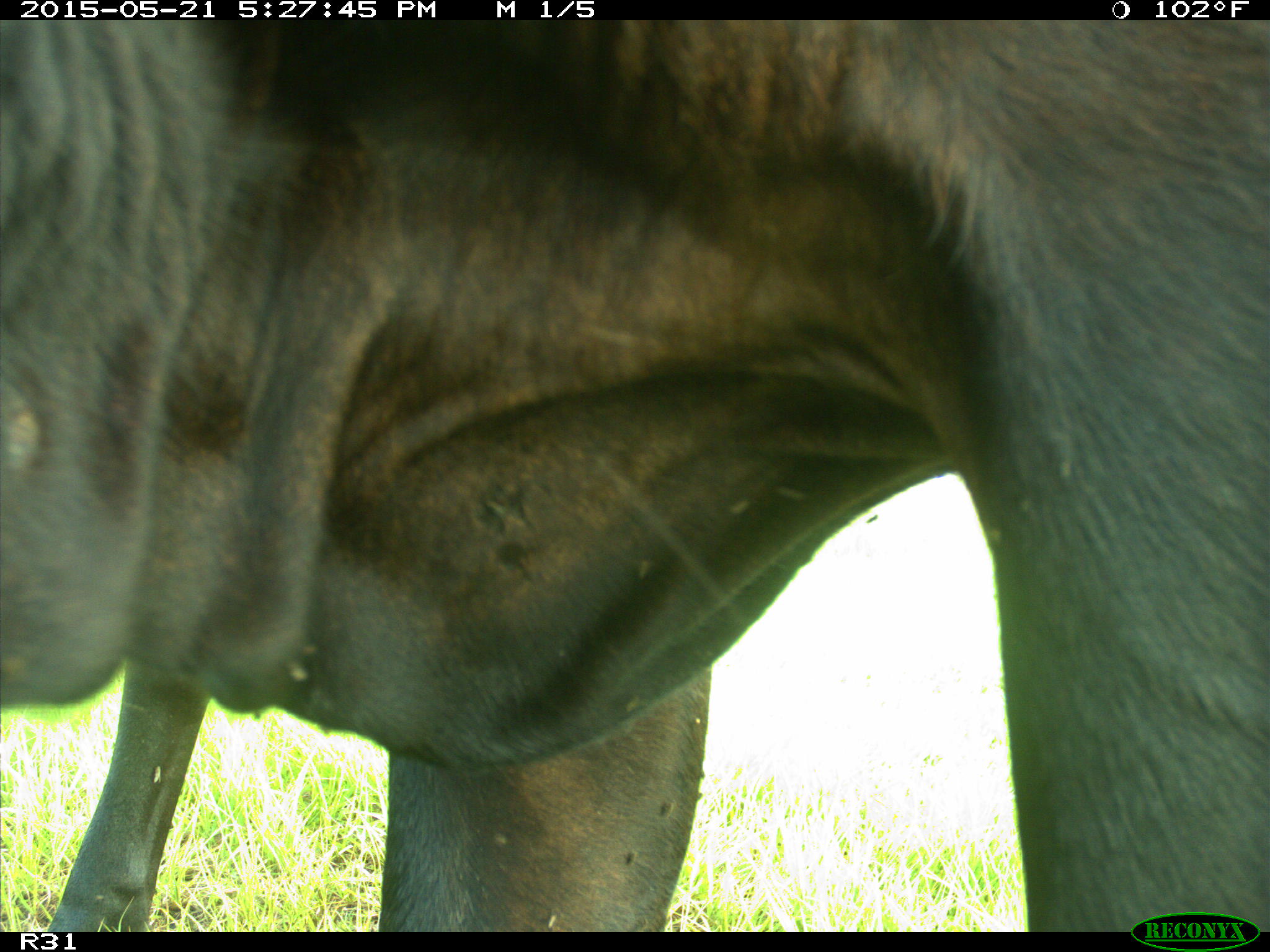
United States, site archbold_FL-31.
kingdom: Animalia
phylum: Chordata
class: Mammalia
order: Artiodactyla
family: Bovidae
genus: Bos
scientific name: Bos taurus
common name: domestic cow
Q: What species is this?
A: Bos taurus (domestic cow).